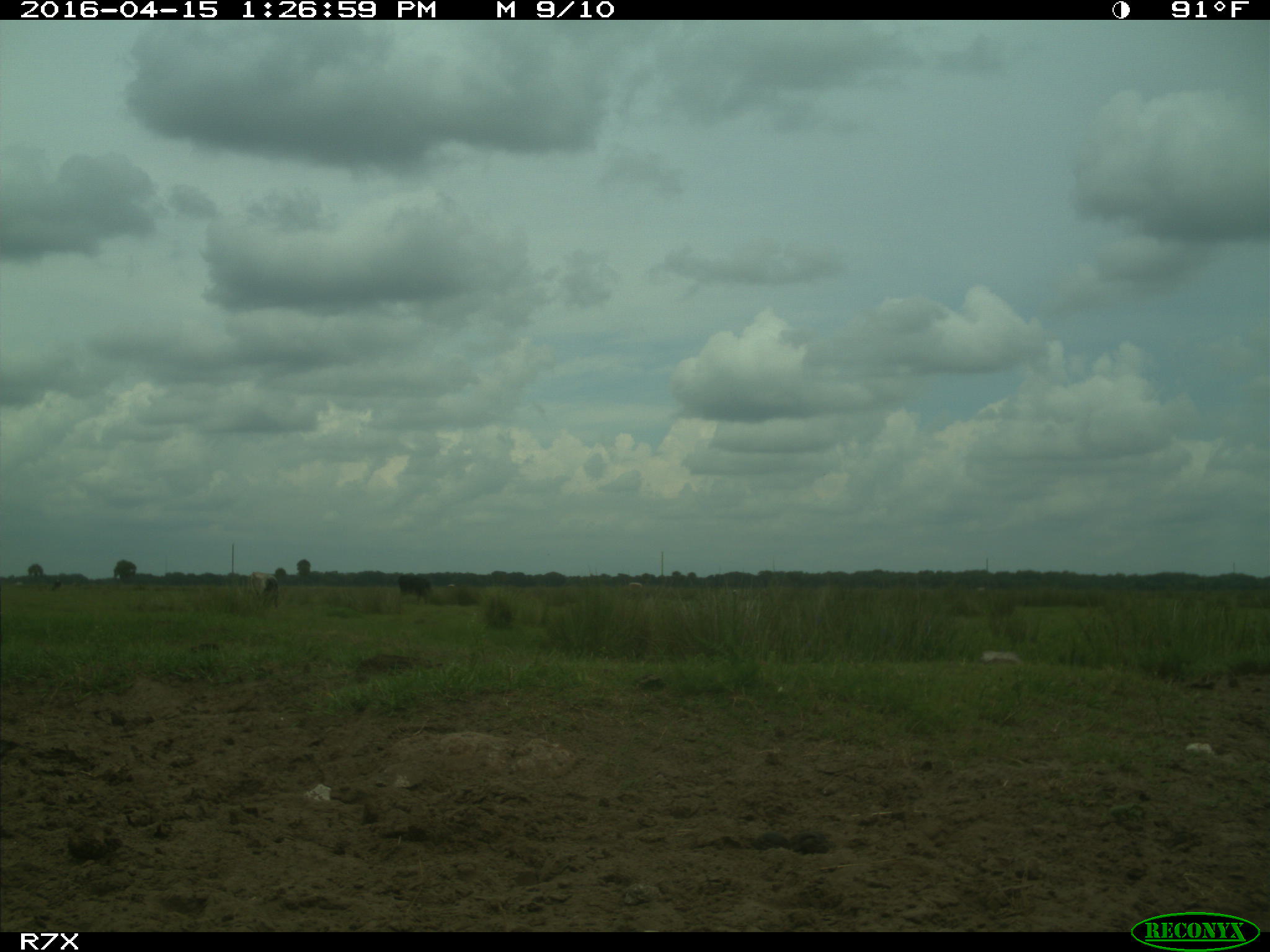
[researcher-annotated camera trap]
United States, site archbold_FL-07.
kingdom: Animalia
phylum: Chordata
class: Mammalia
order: Artiodactyla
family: Bovidae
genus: Bos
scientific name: Bos taurus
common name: domestic cow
Bos taurus (domestic cow).